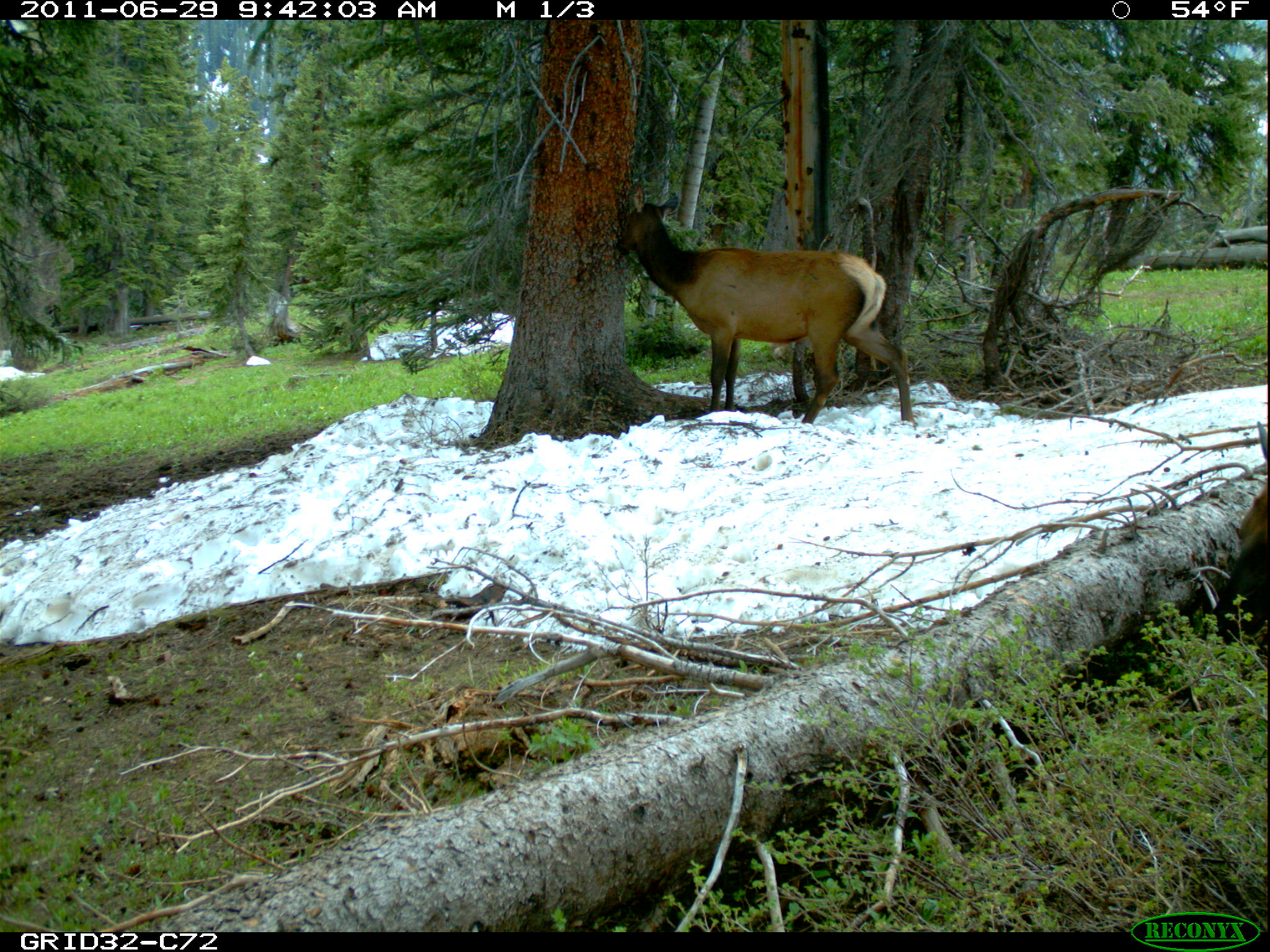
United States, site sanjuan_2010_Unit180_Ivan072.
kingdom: Animalia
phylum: Chordata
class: Mammalia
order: Artiodactyla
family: Cervidae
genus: Cervus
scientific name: Cervus elaphus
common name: red deer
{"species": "Cervus elaphus (red deer)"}